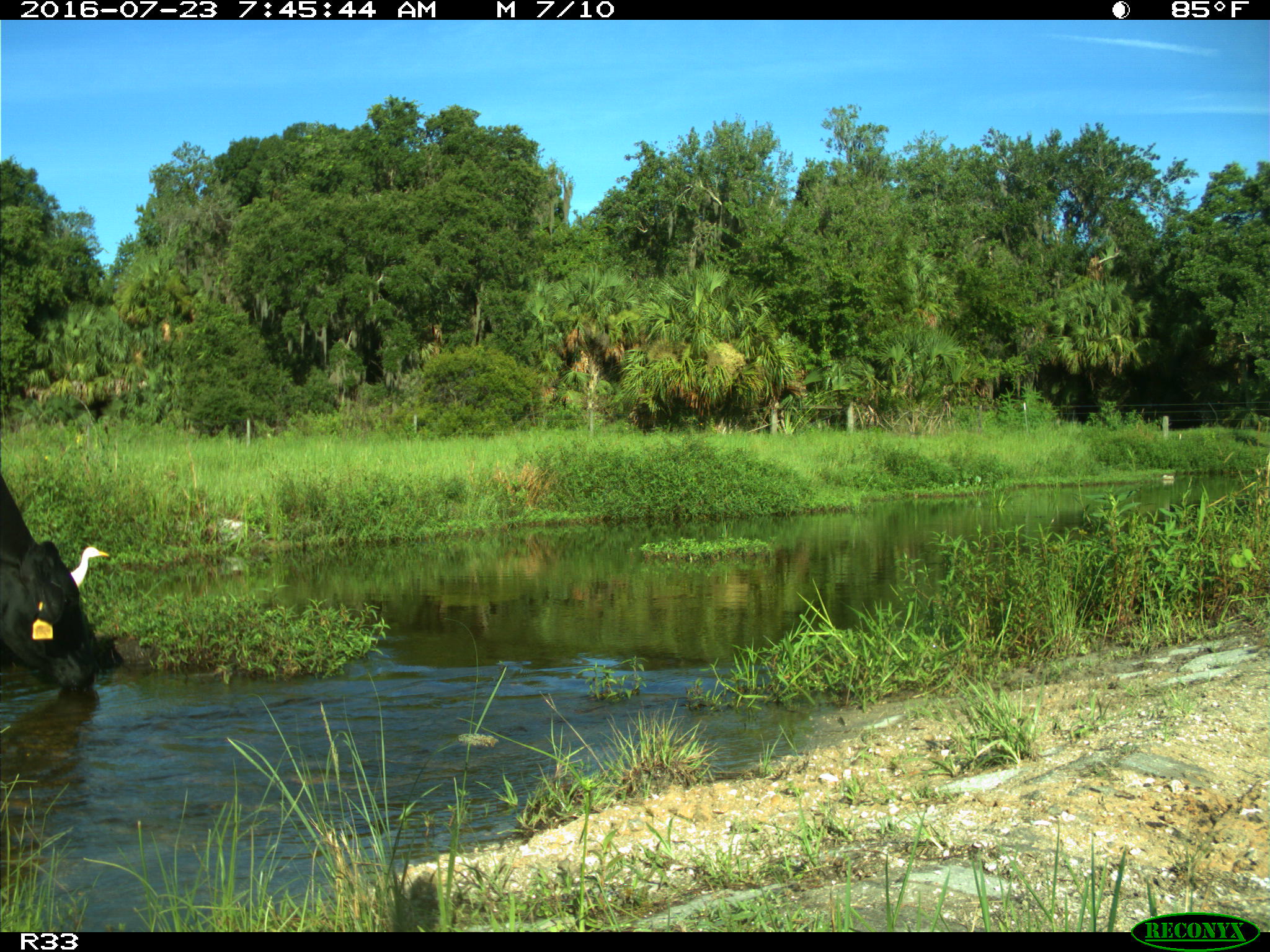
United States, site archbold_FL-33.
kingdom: Animalia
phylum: Chordata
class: Mammalia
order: Artiodactyla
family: Bovidae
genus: Bos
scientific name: Bos taurus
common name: domestic cow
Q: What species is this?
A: Bos taurus (domestic cow).